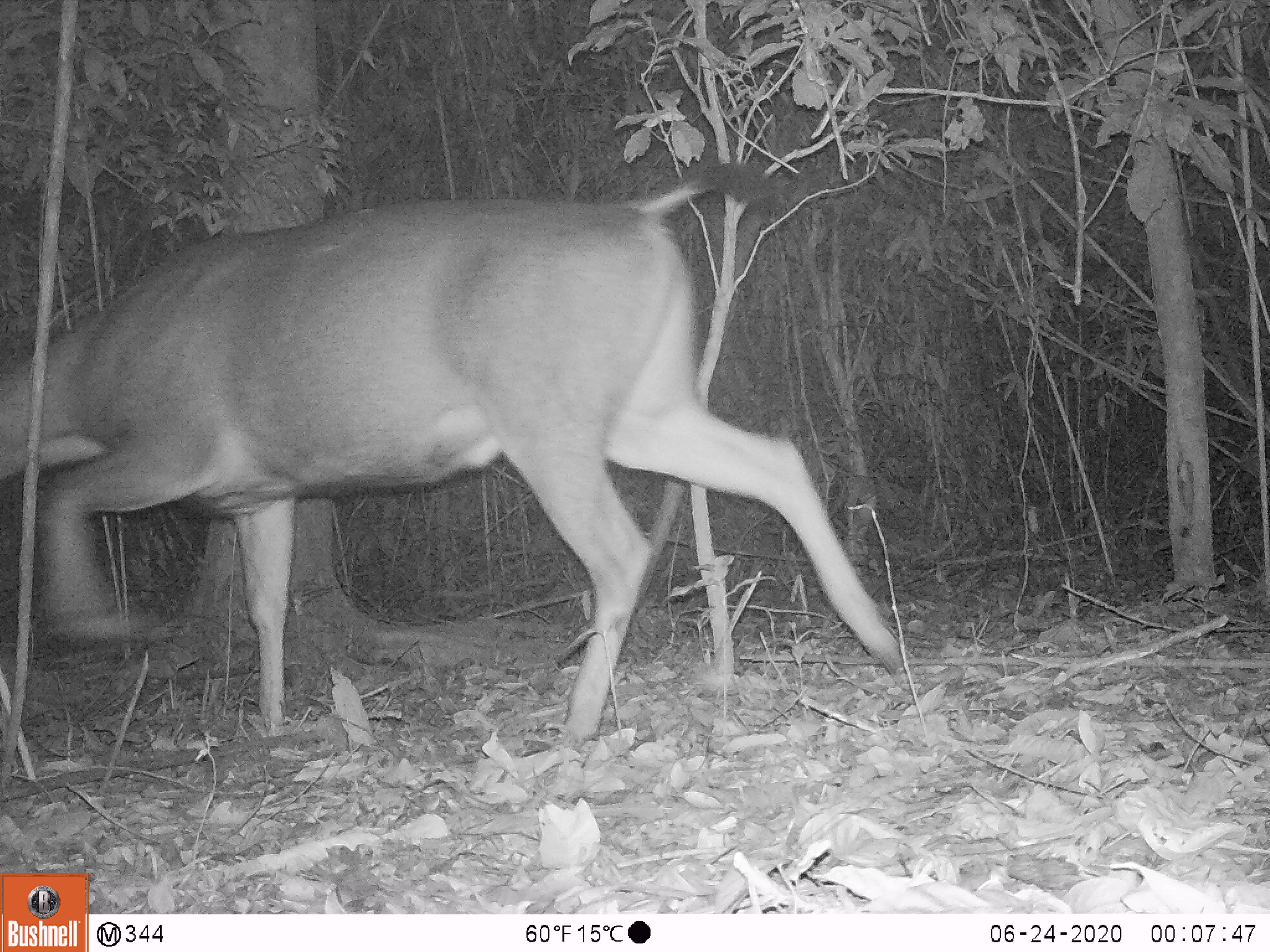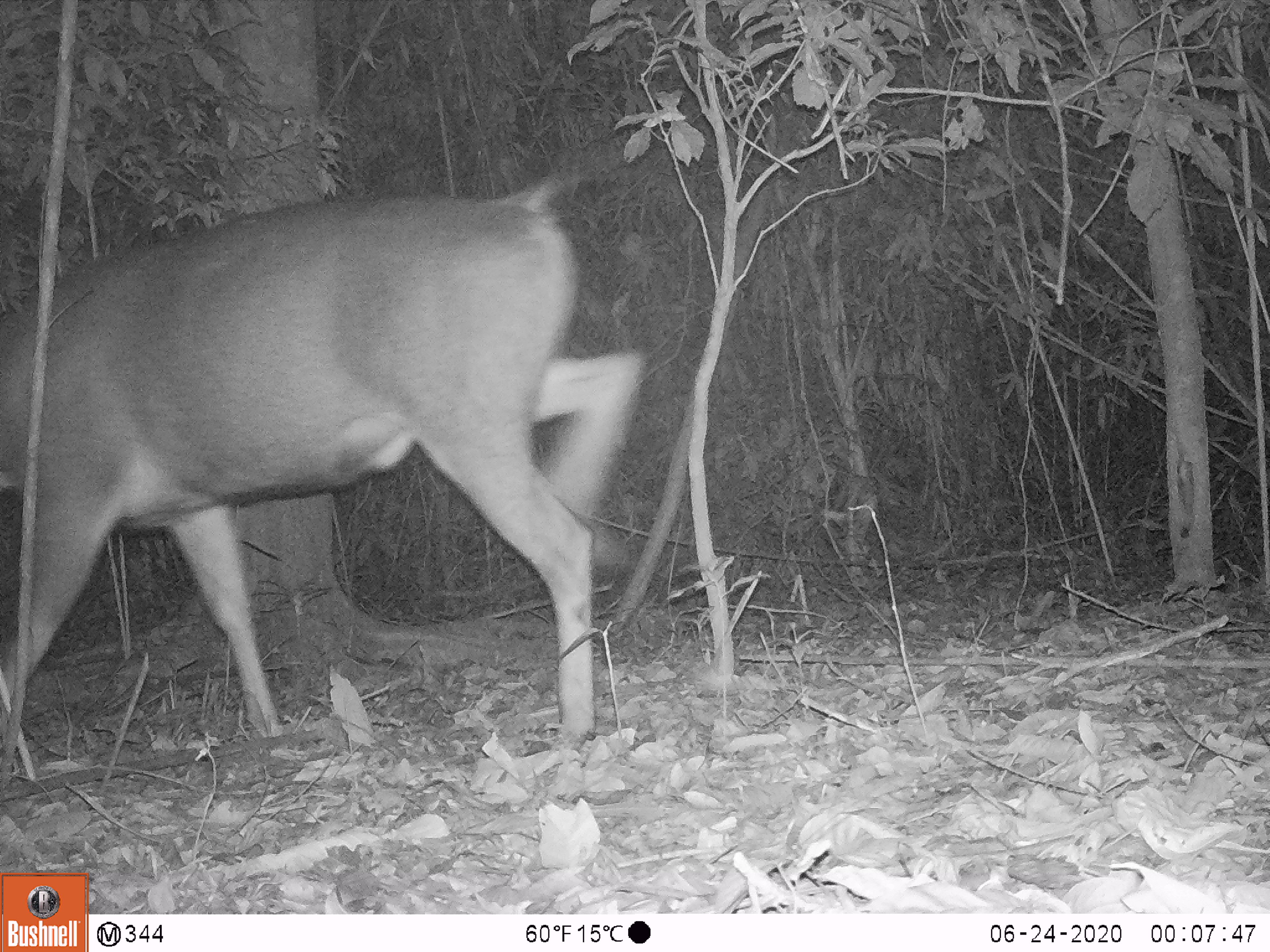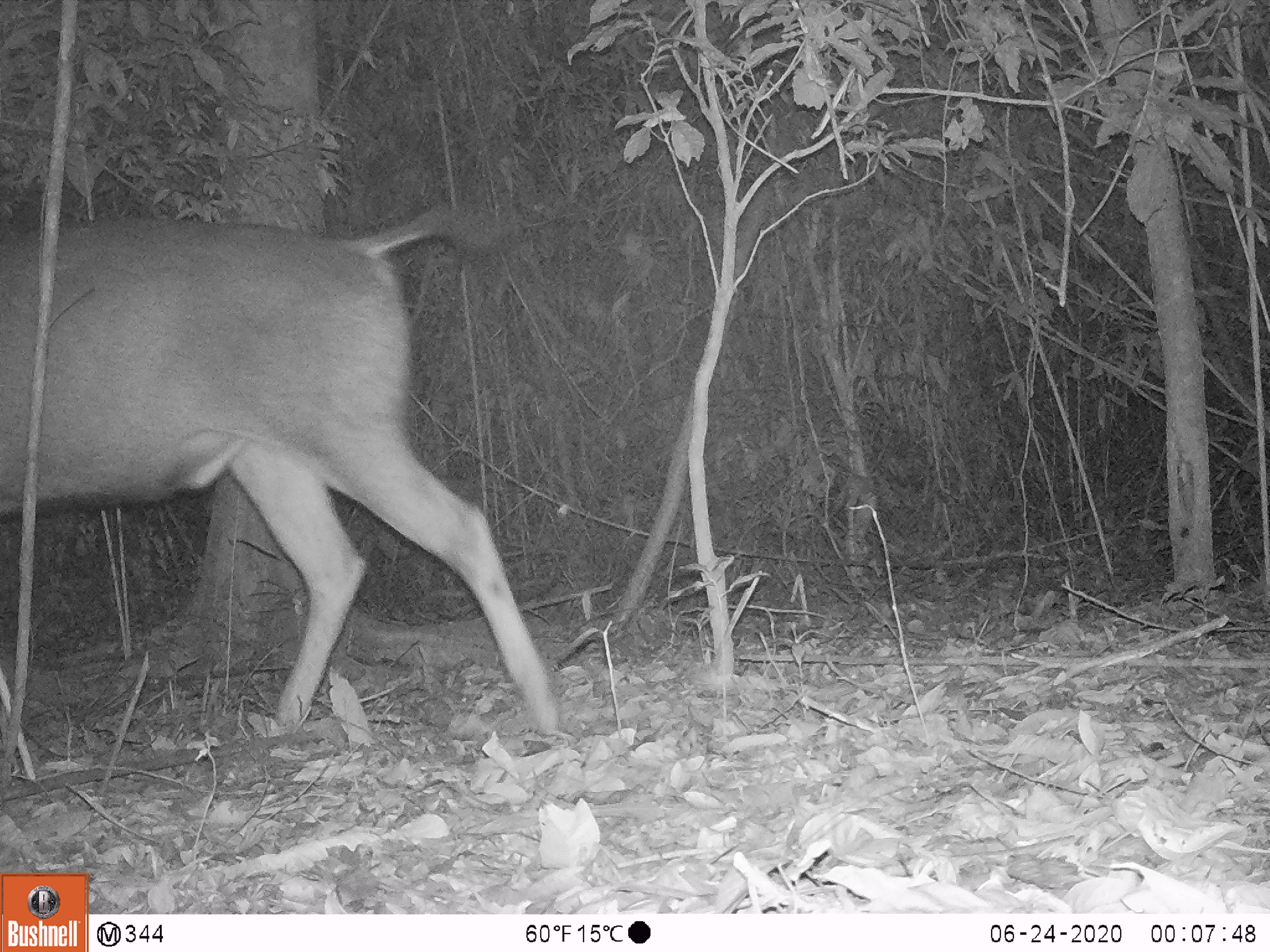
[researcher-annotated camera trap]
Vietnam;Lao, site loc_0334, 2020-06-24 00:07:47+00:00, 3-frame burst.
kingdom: Animalia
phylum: Chordata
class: Mammalia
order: Artiodactyla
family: Cervidae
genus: Rusa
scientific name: Rusa unicolor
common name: sambar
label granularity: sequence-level